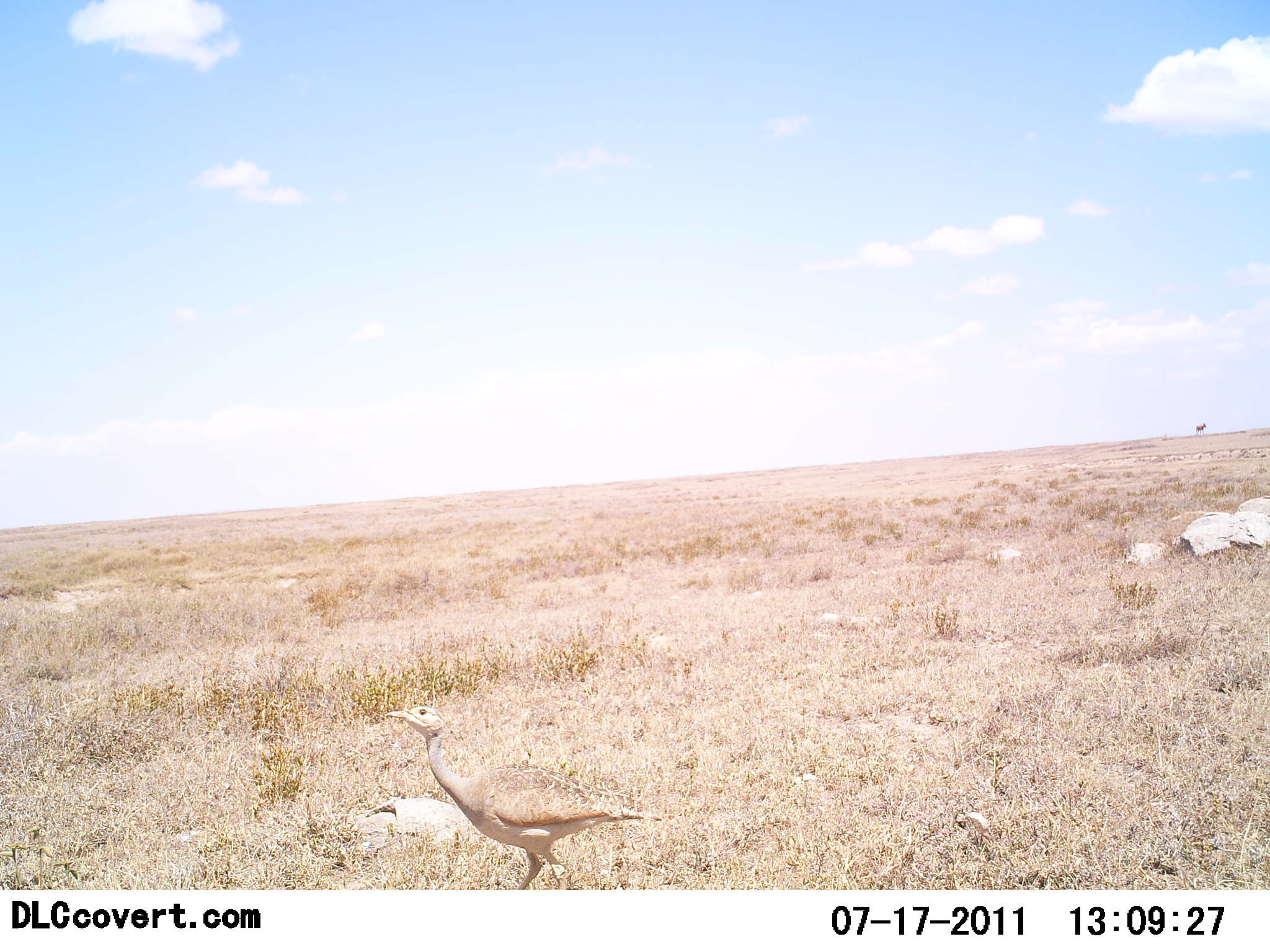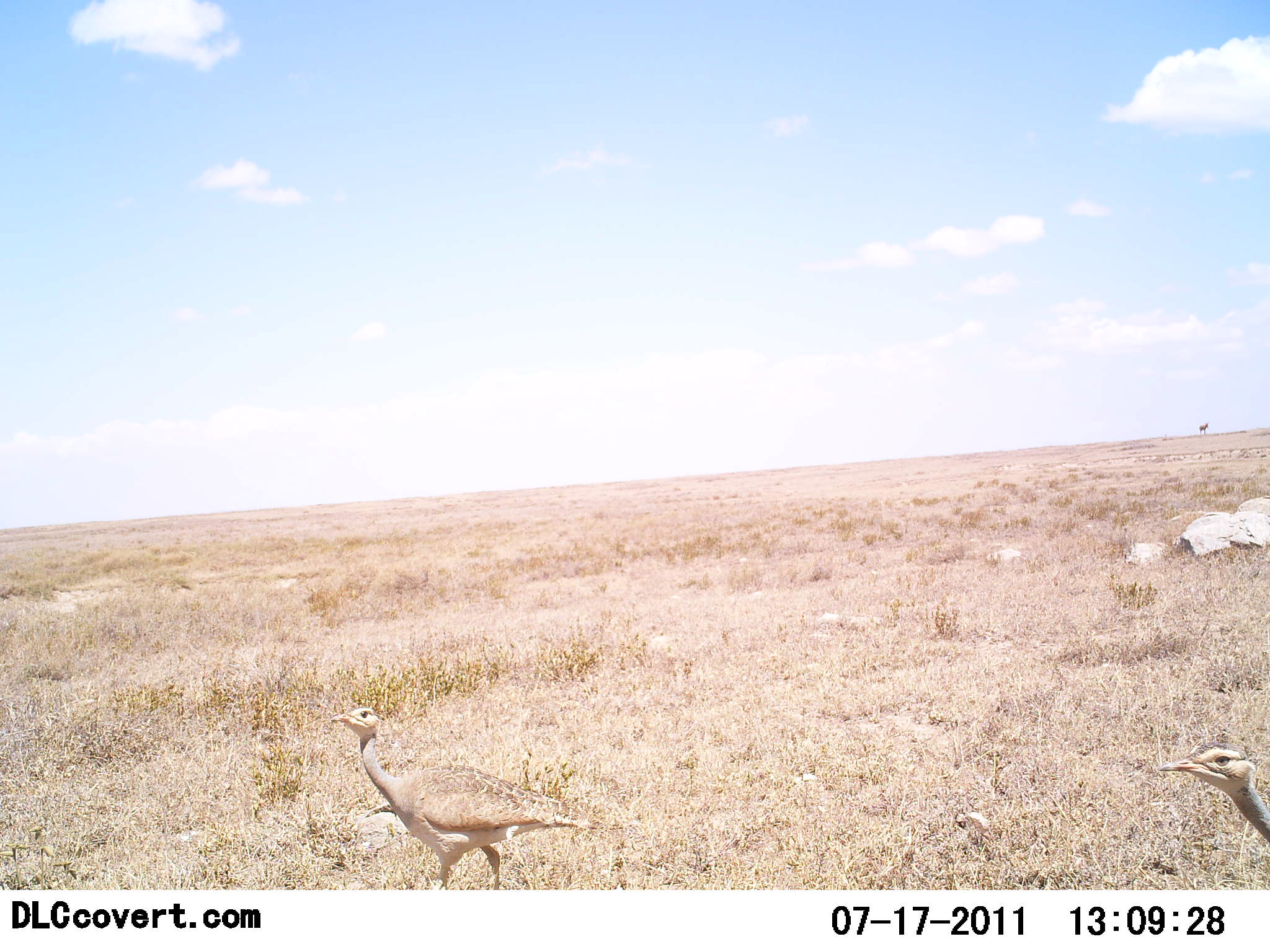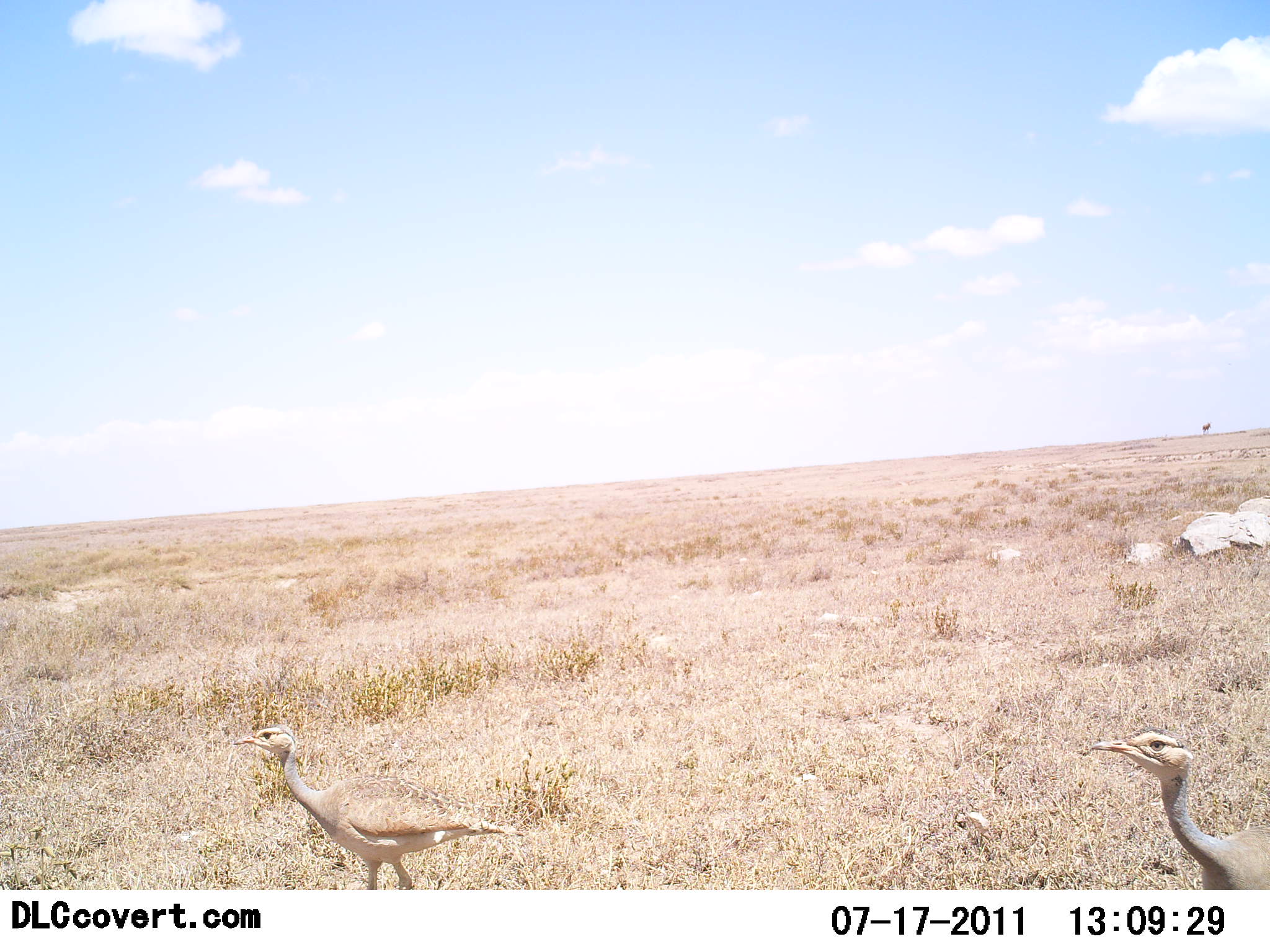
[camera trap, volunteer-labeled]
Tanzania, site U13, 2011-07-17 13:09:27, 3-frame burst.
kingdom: Animalia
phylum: Chordata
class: Aves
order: Otidiformes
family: Otididae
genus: Ardeotis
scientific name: Ardeotis kori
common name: kori bustard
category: koribustard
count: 2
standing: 0%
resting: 0%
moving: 100%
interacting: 0%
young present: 0%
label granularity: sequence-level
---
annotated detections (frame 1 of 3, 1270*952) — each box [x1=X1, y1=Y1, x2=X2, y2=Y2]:
animal: [x1=382, y1=704, x2=663, y2=890]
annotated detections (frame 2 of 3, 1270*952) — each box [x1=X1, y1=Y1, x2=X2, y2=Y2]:
animal: [x1=330, y1=701, x2=625, y2=862]; [x1=1157, y1=741, x2=1270, y2=842]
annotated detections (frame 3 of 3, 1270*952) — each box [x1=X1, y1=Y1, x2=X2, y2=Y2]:
animal: [x1=230, y1=727, x2=525, y2=890]; [x1=1090, y1=726, x2=1270, y2=891]